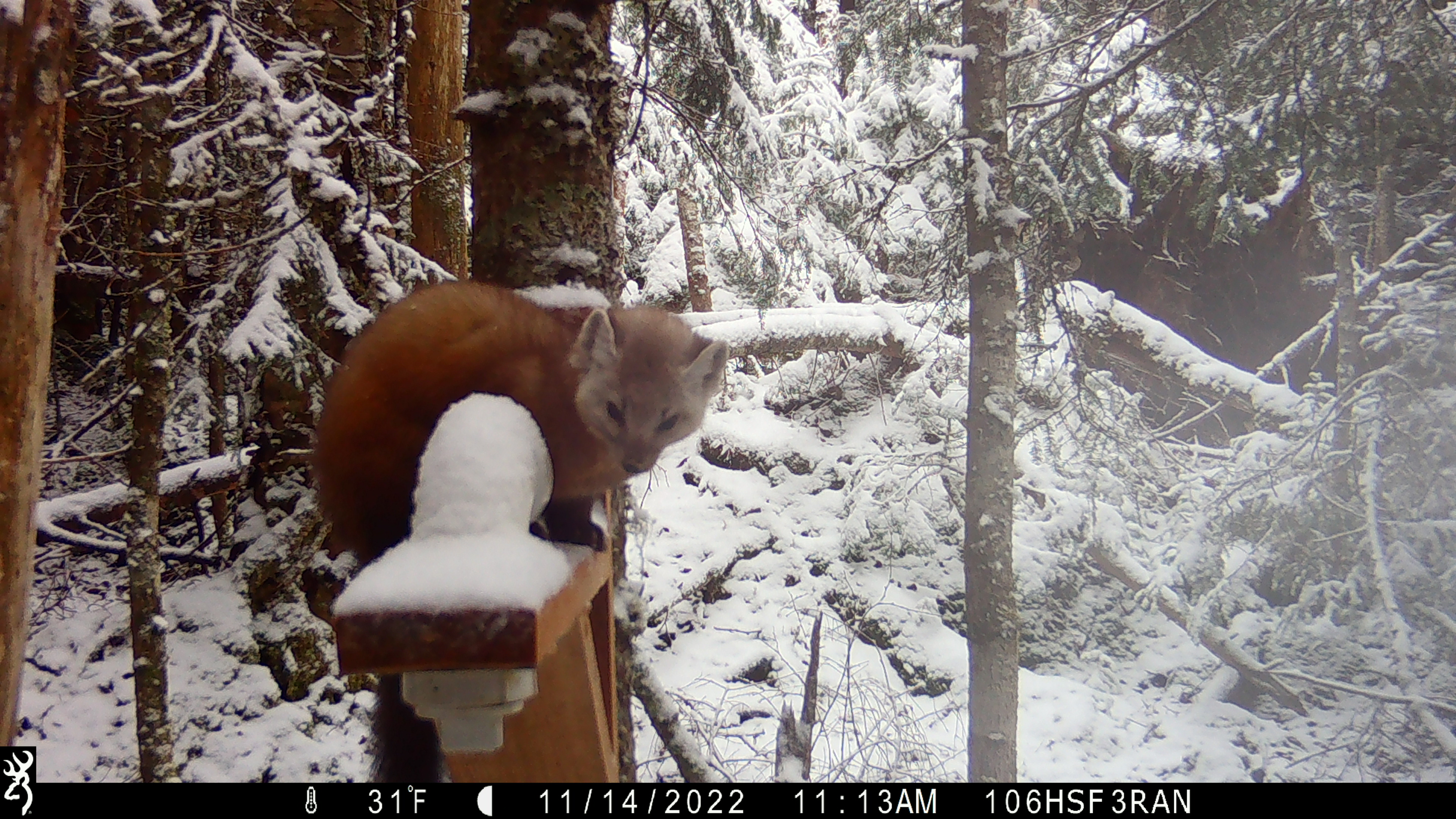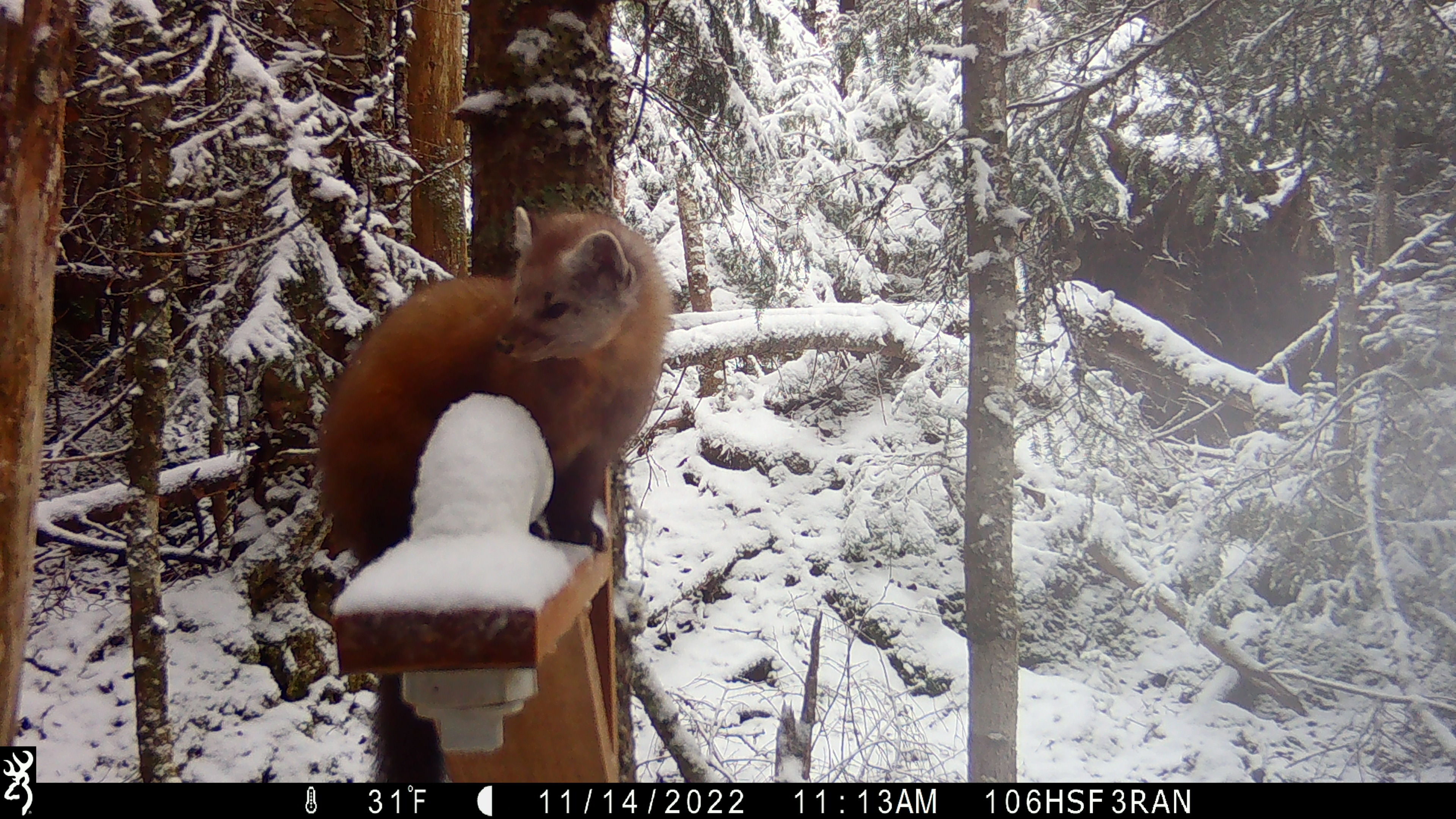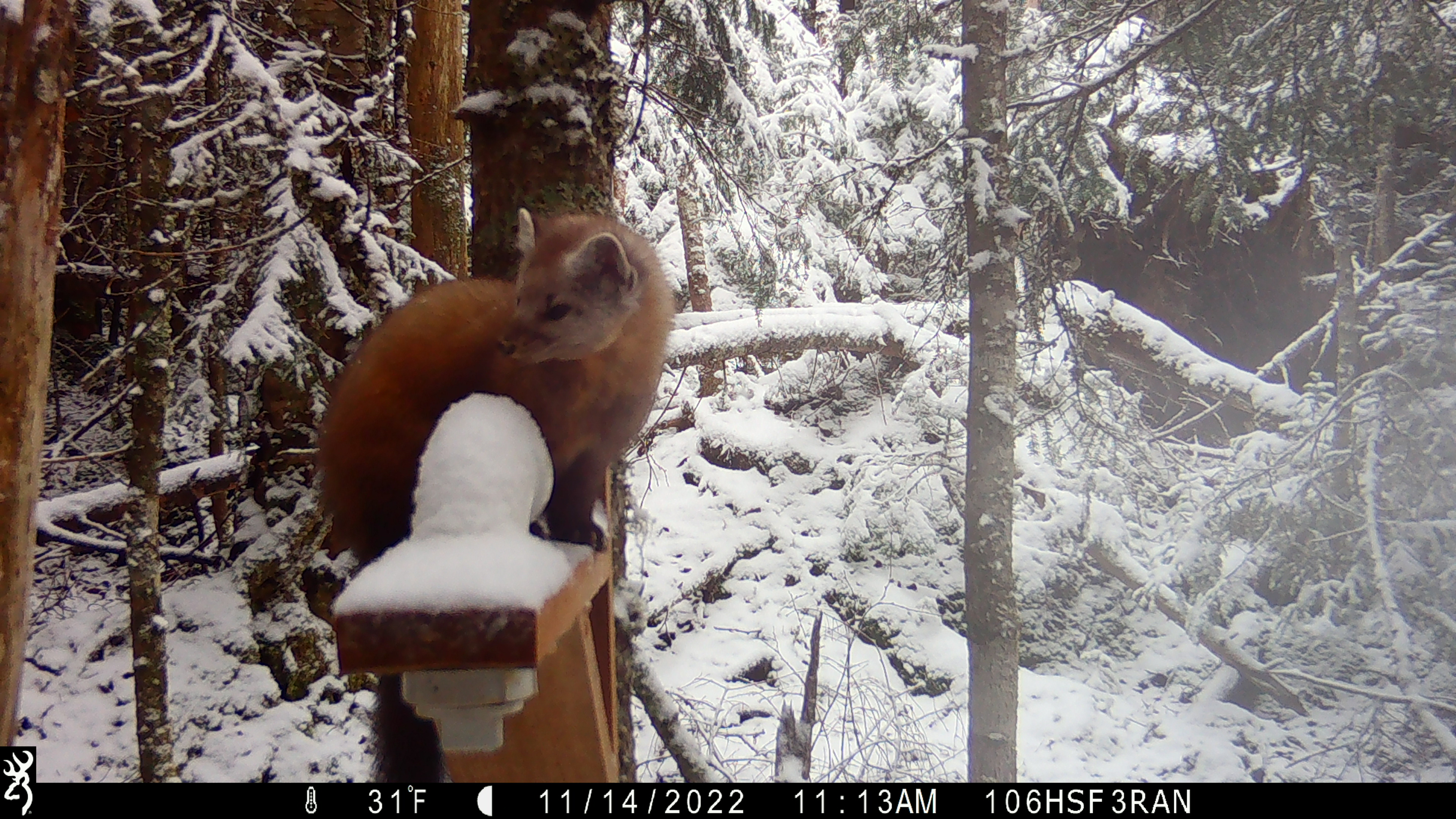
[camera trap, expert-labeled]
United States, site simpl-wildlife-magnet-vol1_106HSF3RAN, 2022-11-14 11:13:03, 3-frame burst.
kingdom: Animalia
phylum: Chordata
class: Mammalia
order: Carnivora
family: Mustelidae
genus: Martes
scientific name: Martes americana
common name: american marten